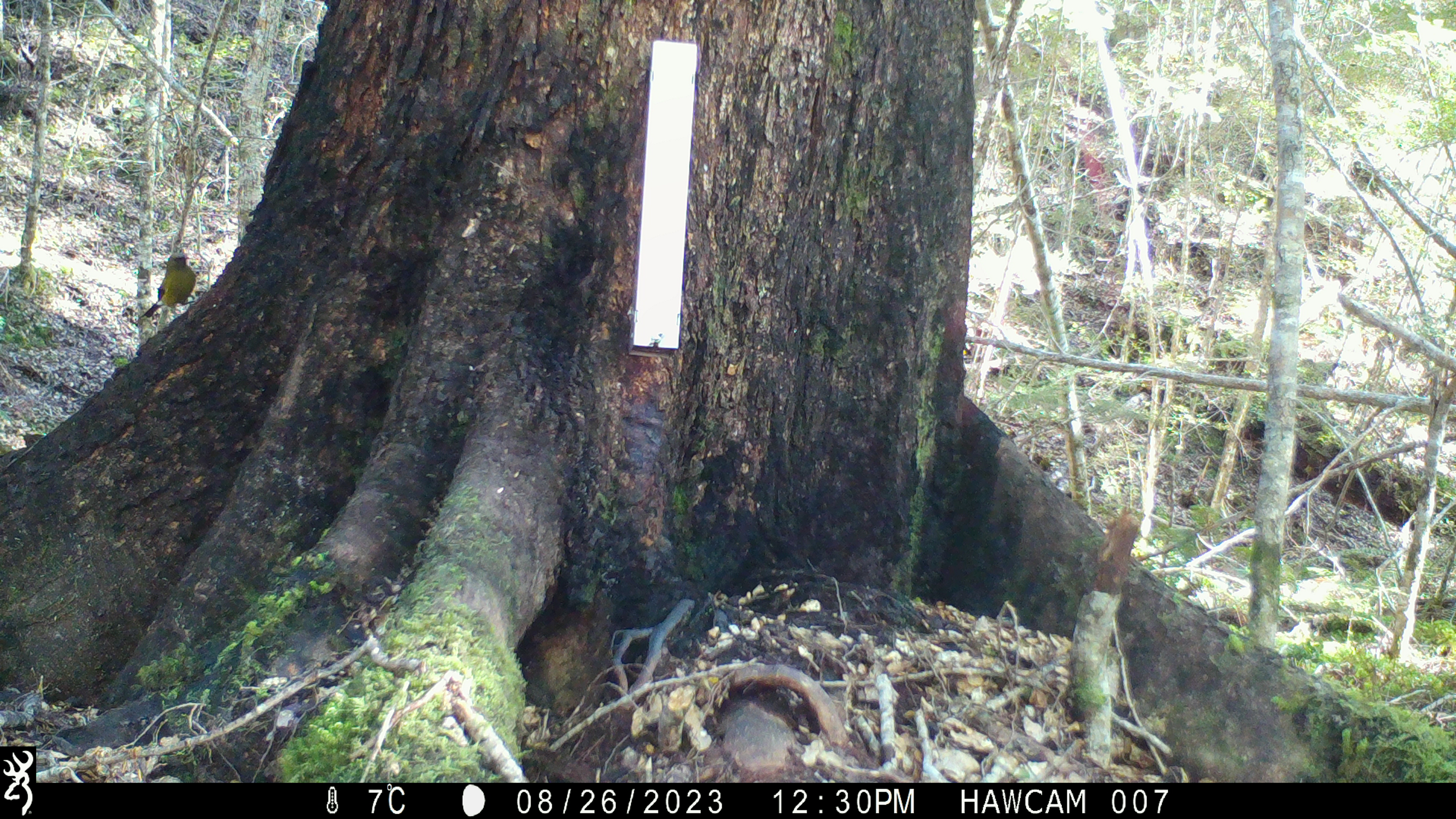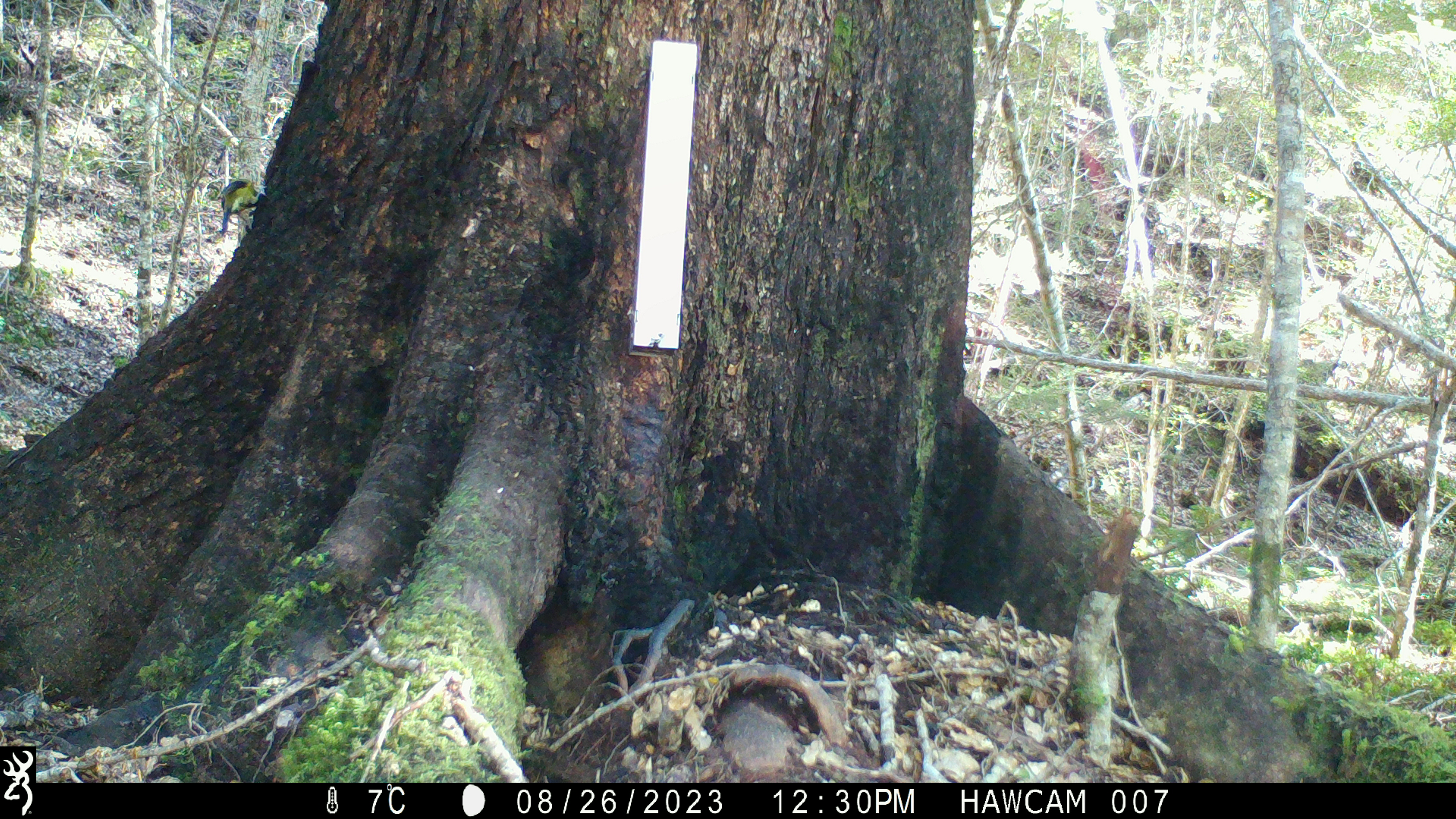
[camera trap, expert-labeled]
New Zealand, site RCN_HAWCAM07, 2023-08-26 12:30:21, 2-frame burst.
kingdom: Animalia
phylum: Chordata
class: Aves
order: Passeriformes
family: Meliphagidae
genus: Anthornis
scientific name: Anthornis melanura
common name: new zealand bellbird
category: bellbird